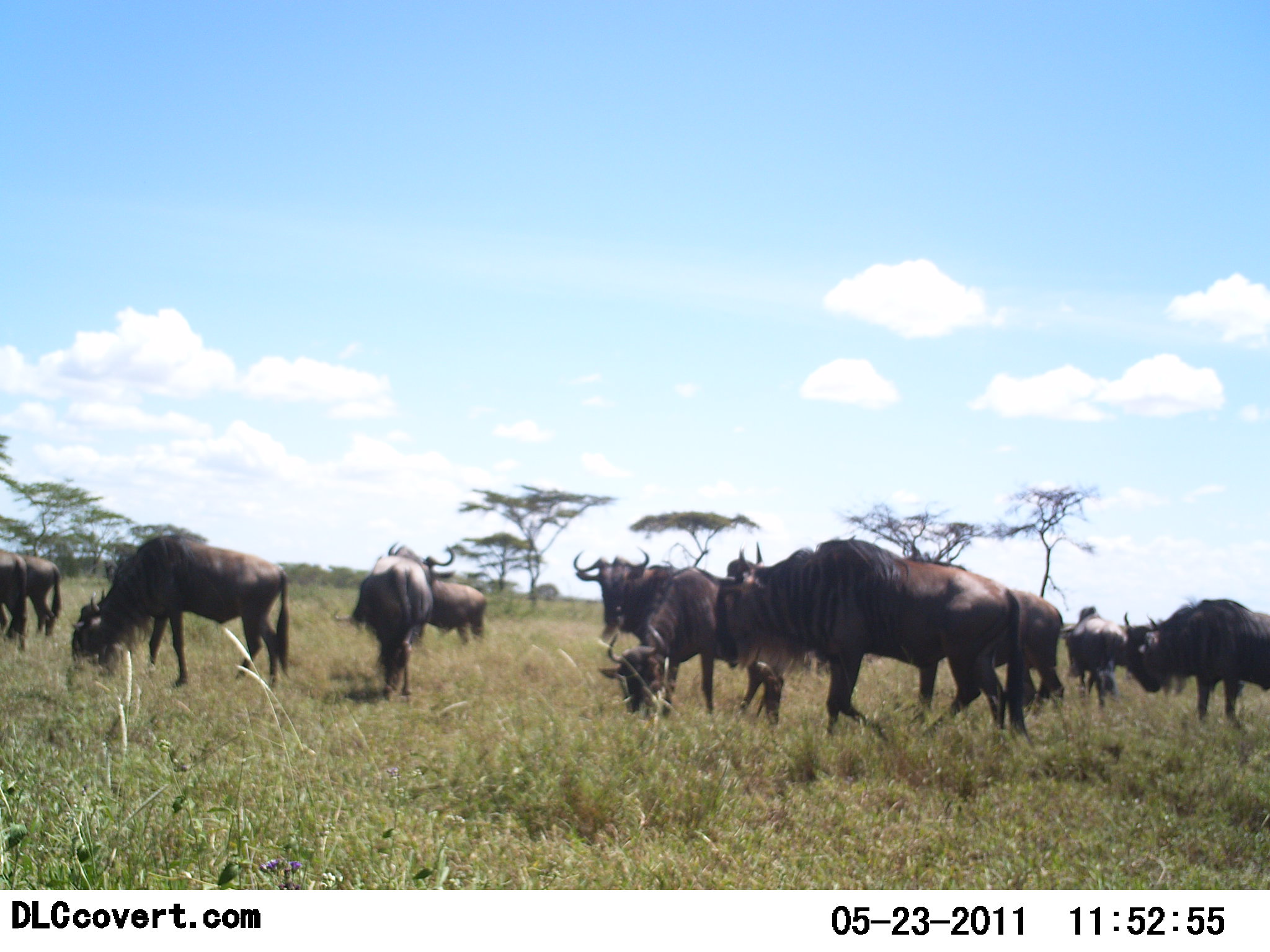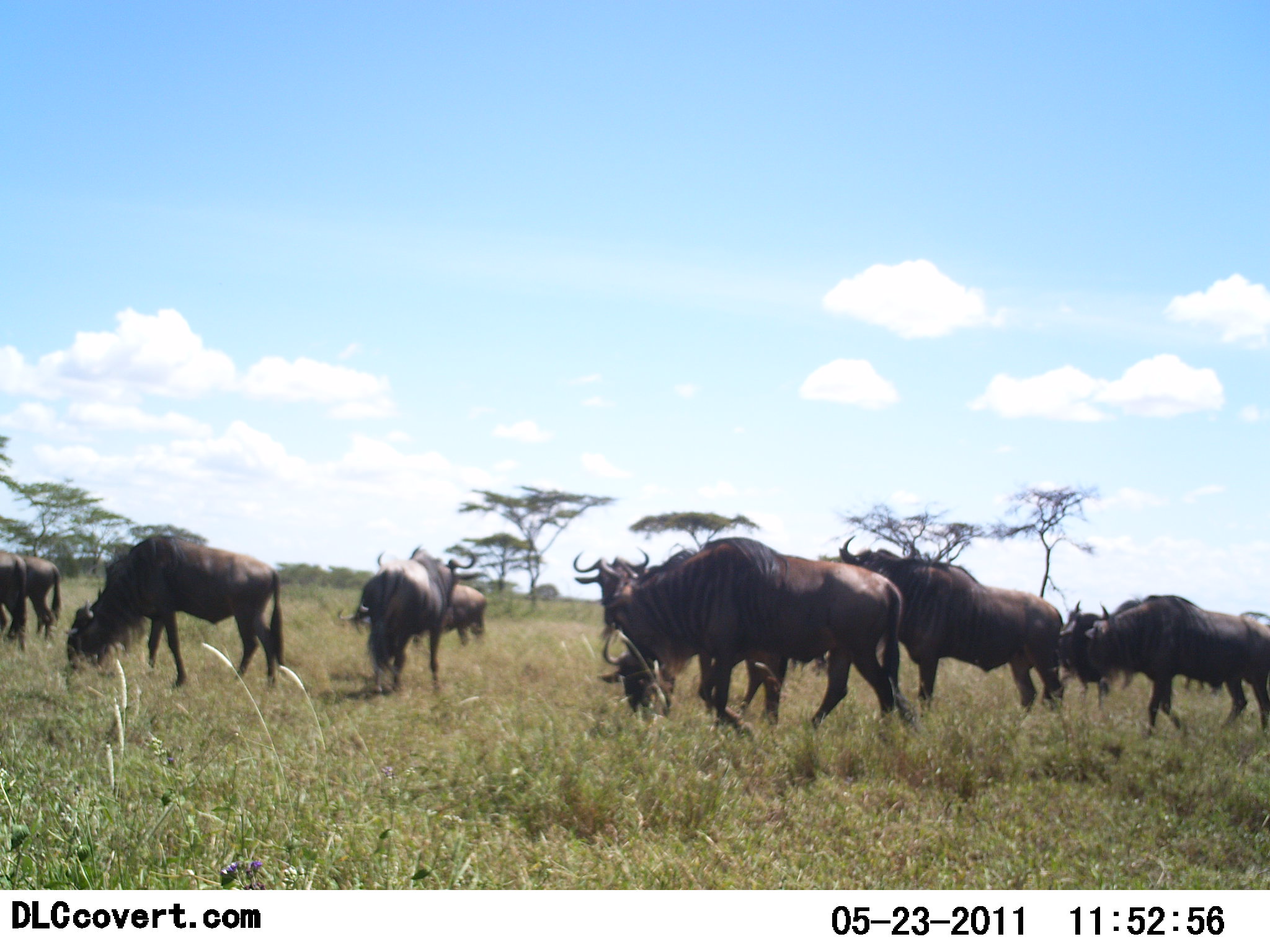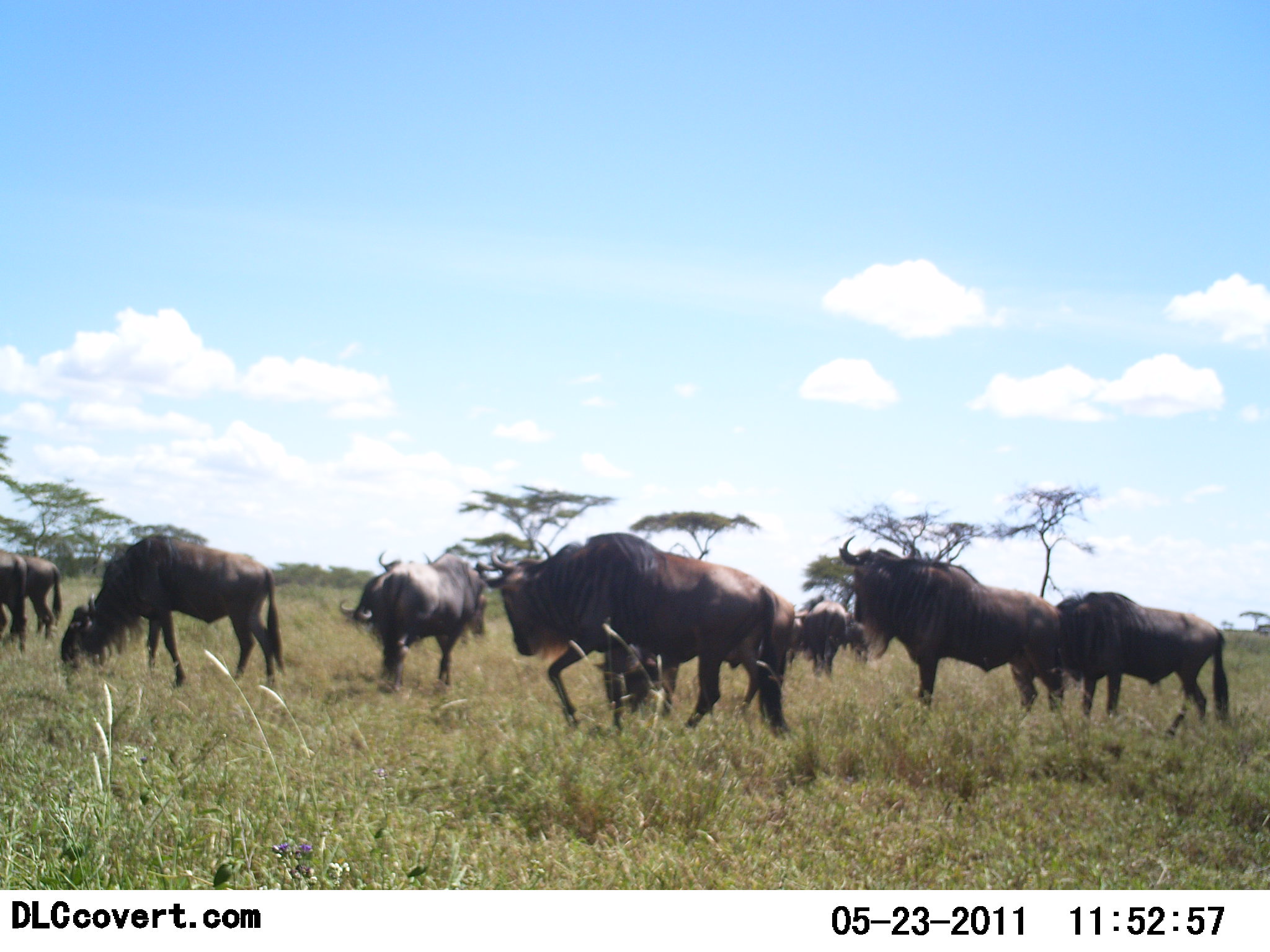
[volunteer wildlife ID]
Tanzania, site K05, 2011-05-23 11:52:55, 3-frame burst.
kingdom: Animalia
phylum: Chordata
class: Mammalia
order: Artiodactyla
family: Bovidae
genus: Connochaetes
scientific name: Connochaetes taurinus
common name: blue wildebeest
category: wildebeest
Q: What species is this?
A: Wildebeest (blue wildebeest) (Connochaetes taurinus).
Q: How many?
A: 11-50.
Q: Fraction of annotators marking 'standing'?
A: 80%.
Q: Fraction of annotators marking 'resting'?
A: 0%.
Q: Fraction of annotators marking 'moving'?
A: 70%.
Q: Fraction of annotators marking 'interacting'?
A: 10%.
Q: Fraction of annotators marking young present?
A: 0%.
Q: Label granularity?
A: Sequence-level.